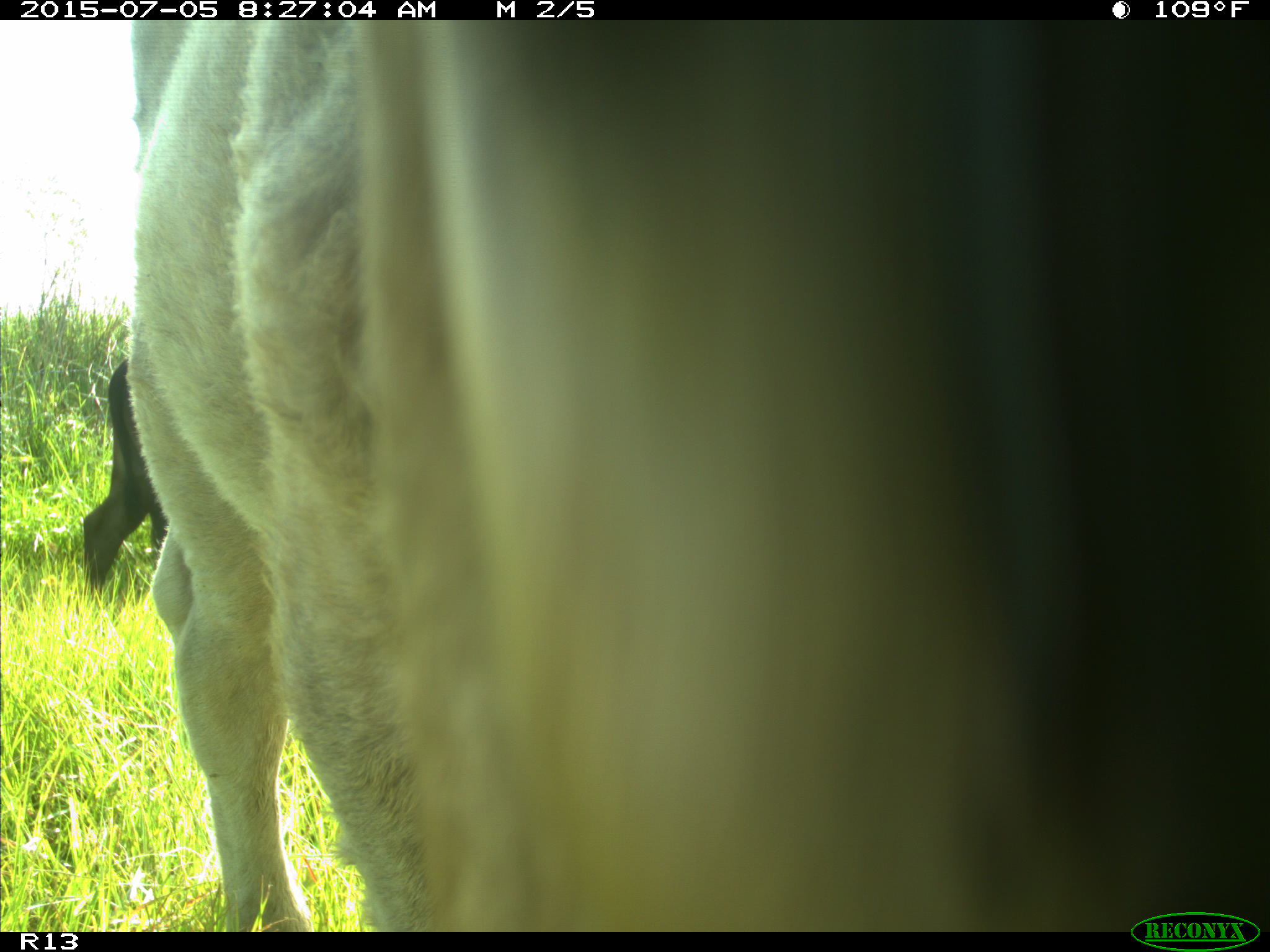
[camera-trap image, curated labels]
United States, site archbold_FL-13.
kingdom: Animalia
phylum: Chordata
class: Mammalia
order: Artiodactyla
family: Bovidae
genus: Bos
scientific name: Bos taurus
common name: domestic cow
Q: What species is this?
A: Bos taurus (domestic cow).